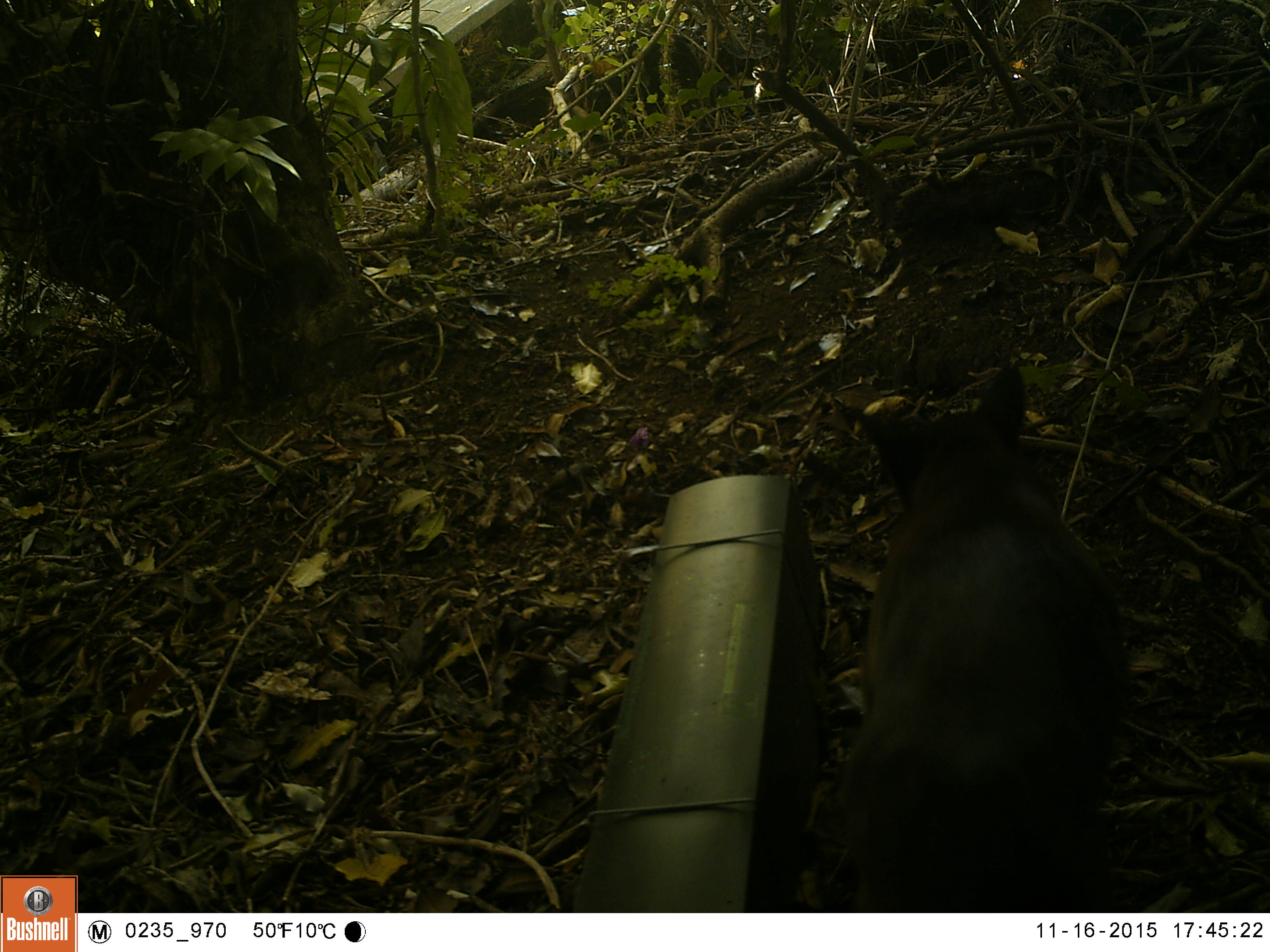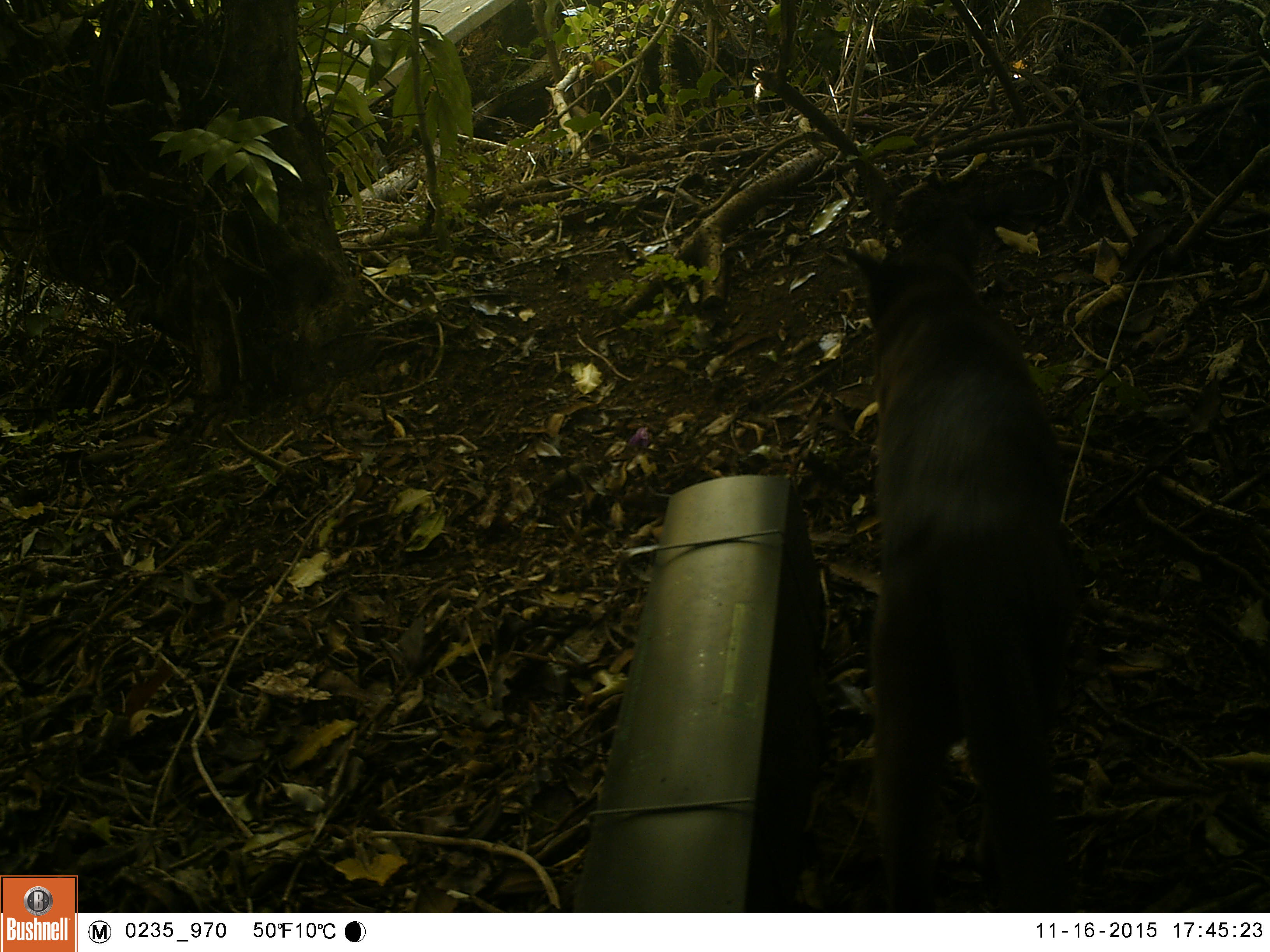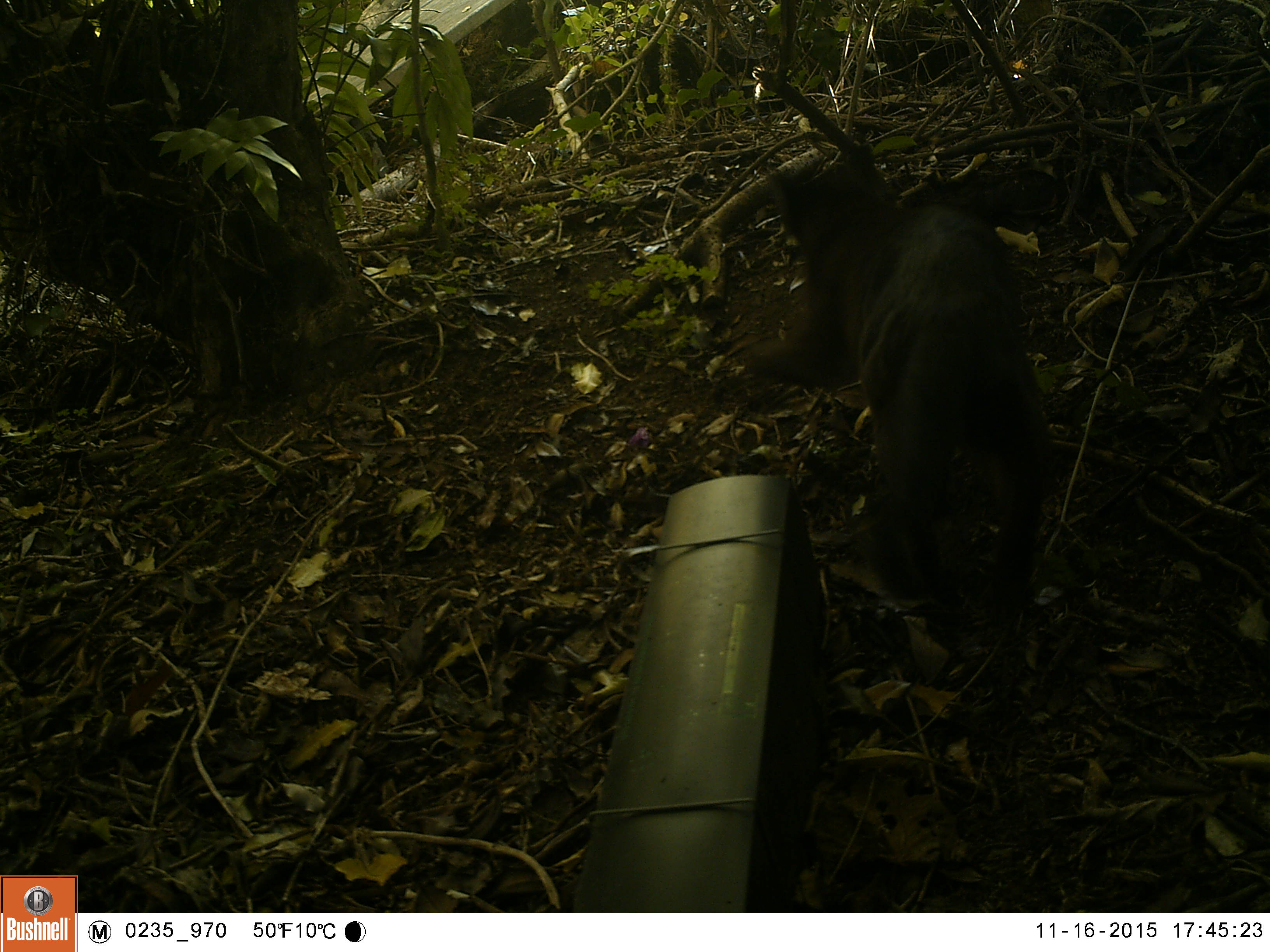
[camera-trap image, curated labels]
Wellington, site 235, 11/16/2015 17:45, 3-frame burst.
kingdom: Animalia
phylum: Chordata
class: Mammalia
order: Carnivora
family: Felidae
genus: Felis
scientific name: Felis catus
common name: cat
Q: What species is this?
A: Cat (Felis catus).